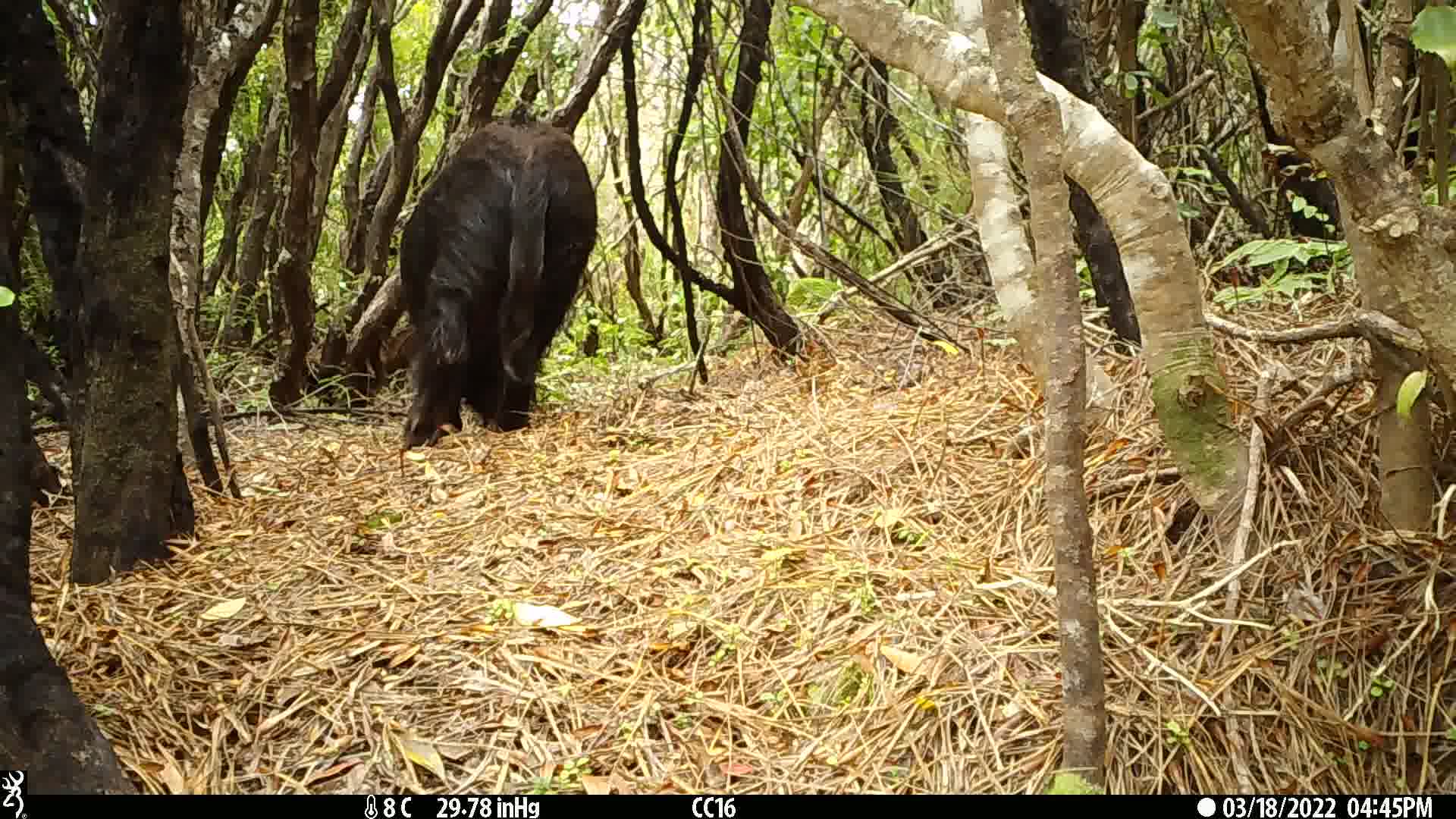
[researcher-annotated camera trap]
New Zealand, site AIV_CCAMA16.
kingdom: Animalia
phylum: Chordata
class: Mammalia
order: Artiodactyla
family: Suidae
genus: Sus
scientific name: Sus scrofa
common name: pig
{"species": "pig (Sus scrofa)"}